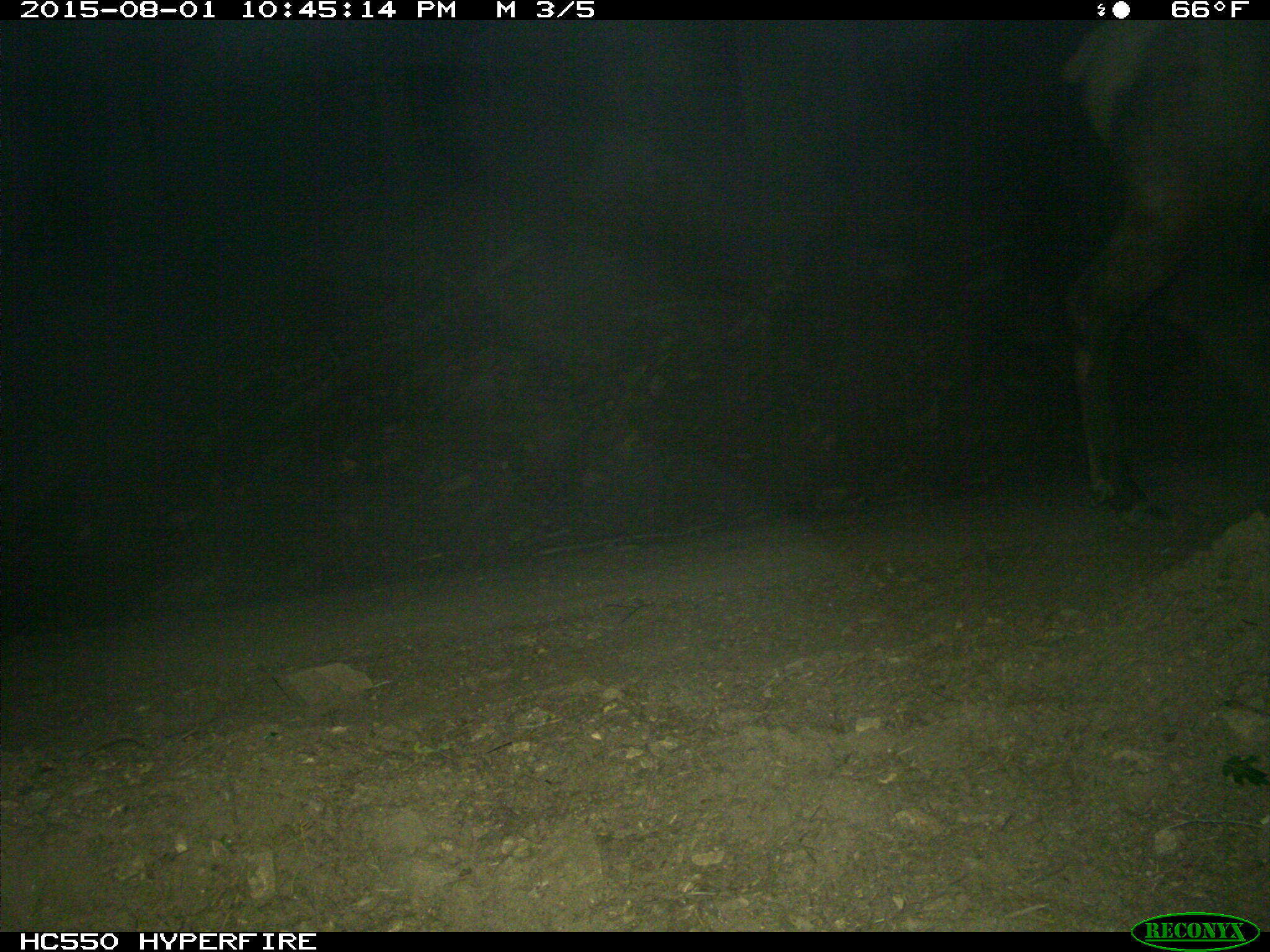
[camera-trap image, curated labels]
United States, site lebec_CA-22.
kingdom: Animalia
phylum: Chordata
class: Mammalia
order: Artiodactyla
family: Cervidae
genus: Cervus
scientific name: Cervus canadensis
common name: elk